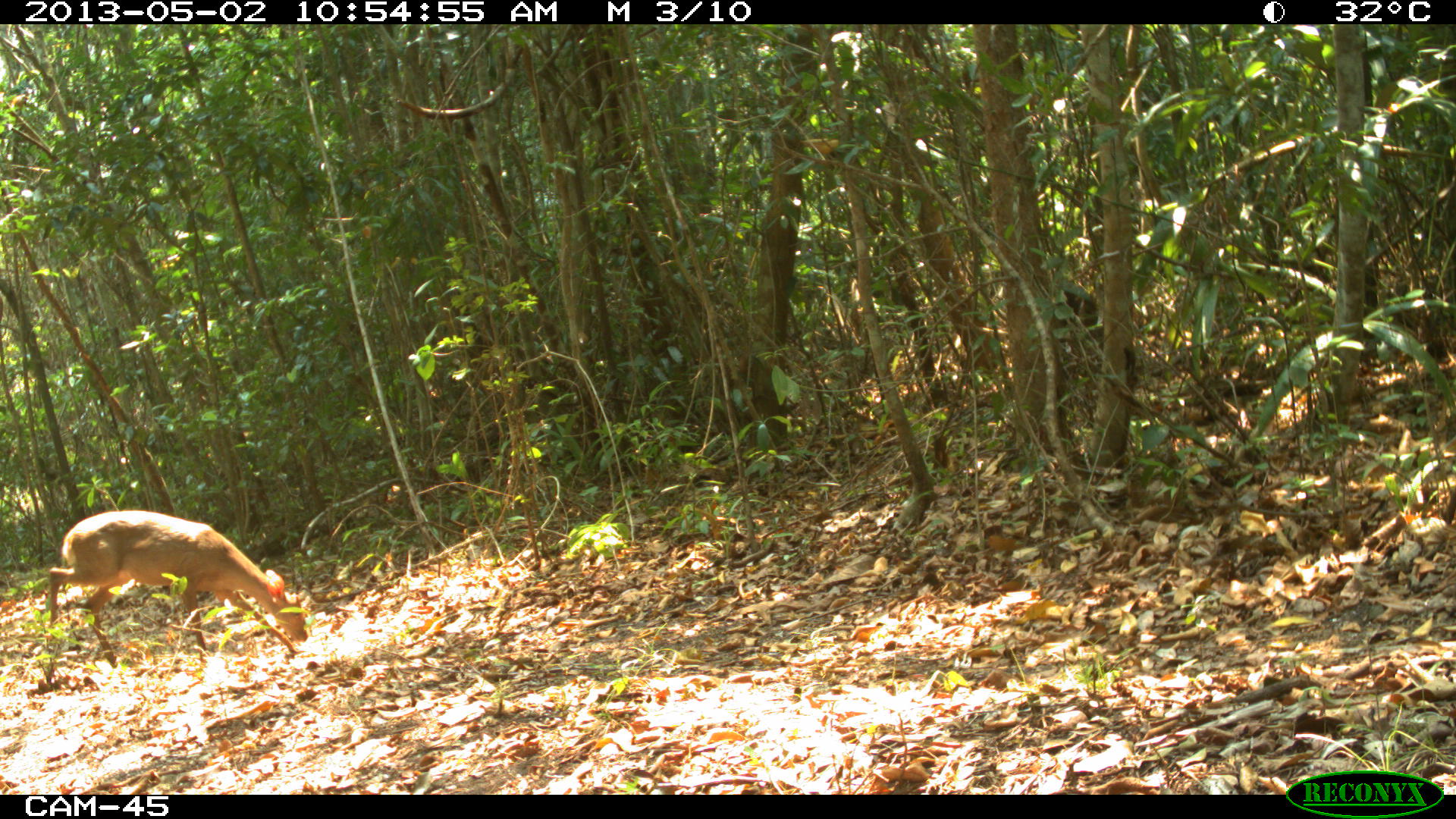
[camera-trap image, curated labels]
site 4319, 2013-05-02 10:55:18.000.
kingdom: Animalia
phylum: Chordata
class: Mammalia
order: Artiodactyla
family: Cervidae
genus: Odocoileus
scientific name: Odocoileus pandora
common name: yucatán brown brocket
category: mazama pandora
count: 1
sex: male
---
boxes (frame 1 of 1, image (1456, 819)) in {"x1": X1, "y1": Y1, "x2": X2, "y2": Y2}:
mazama pandora: {"x1": 38, "y1": 508, "x2": 308, "y2": 671}